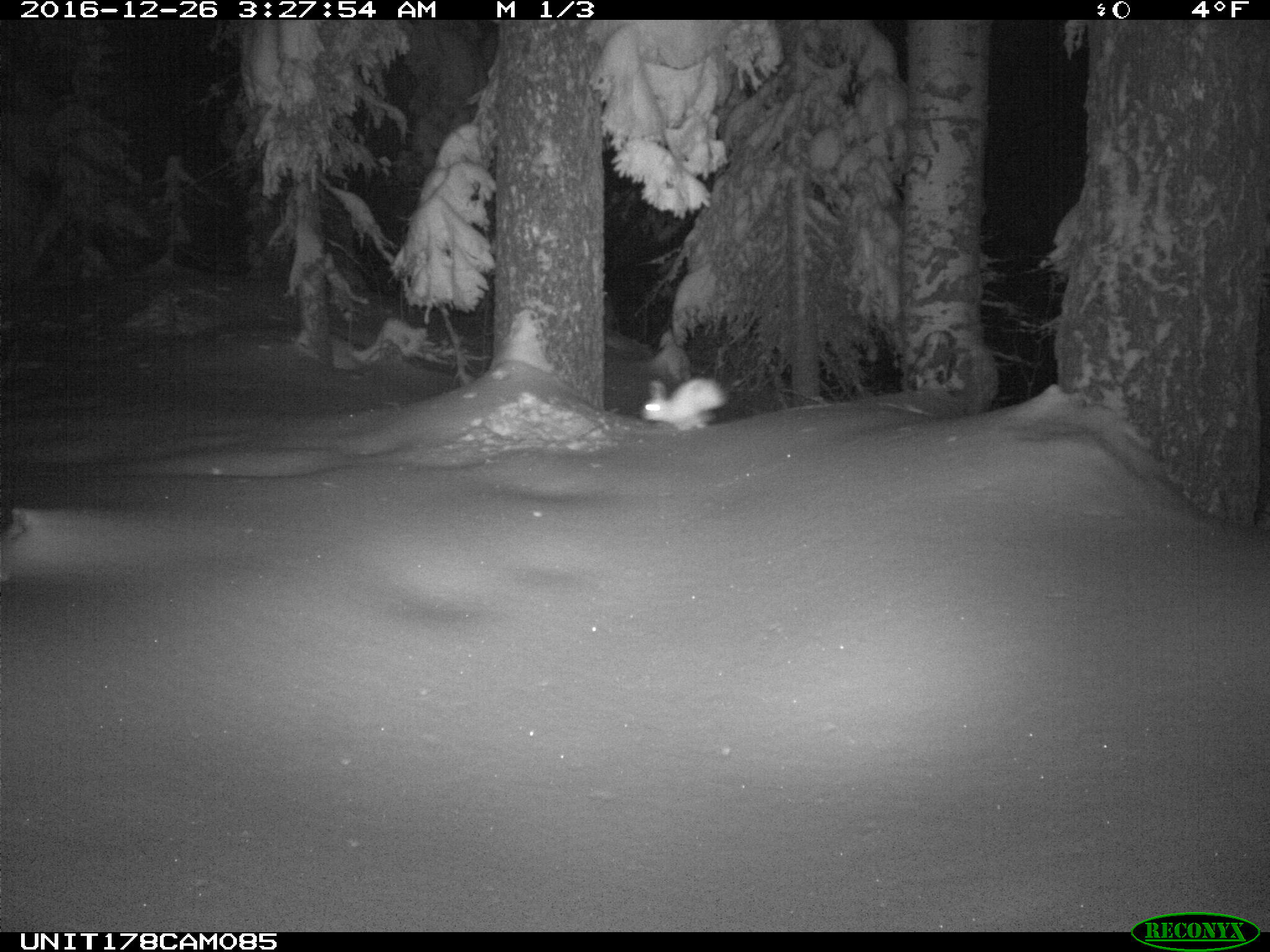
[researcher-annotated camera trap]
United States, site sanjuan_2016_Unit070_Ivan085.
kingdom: Animalia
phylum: Chordata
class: Mammalia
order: Lagomorpha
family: Leporidae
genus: Lepus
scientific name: Lepus americanus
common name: snowshoe hare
Lepus americanus (snowshoe hare).